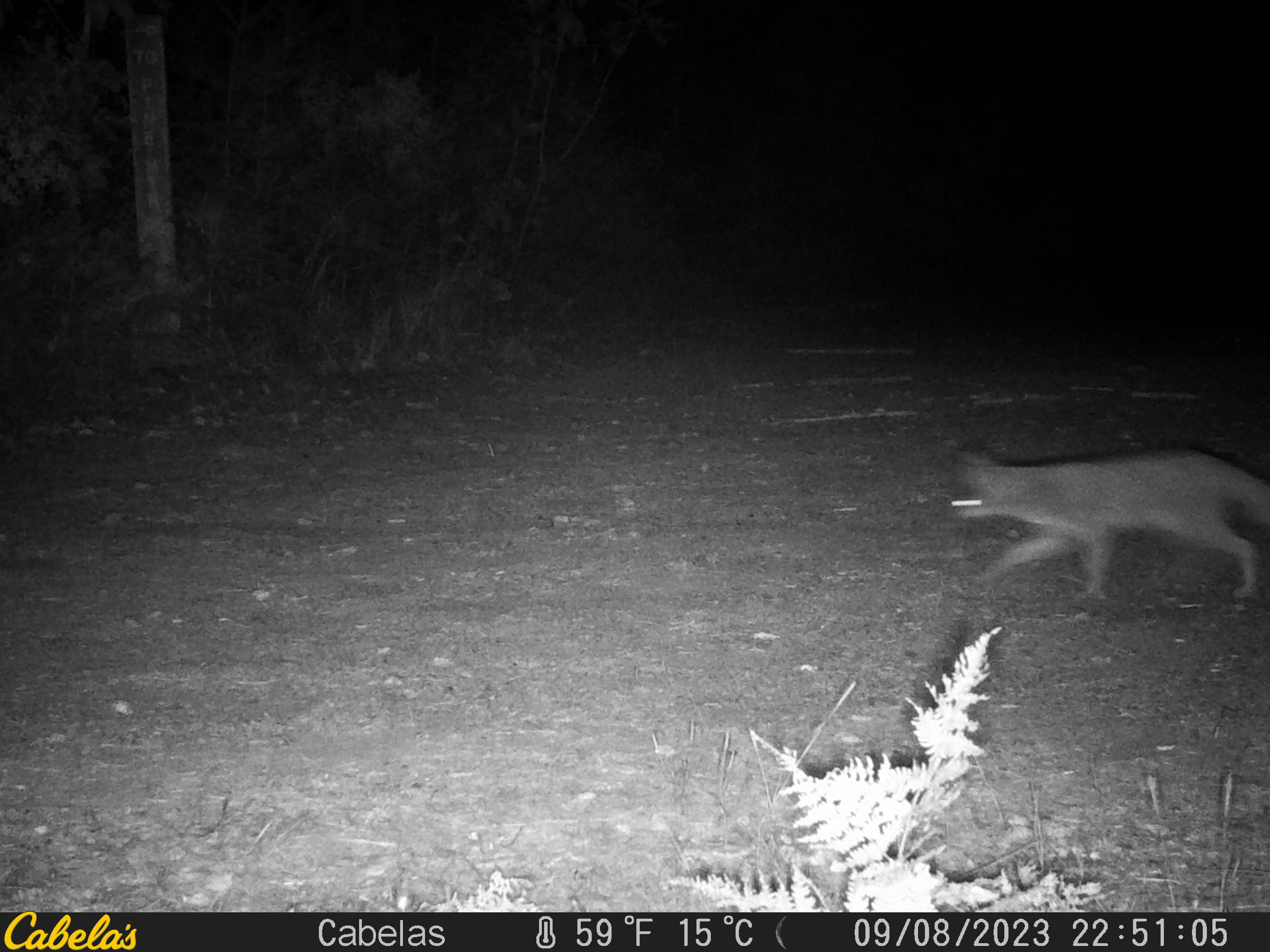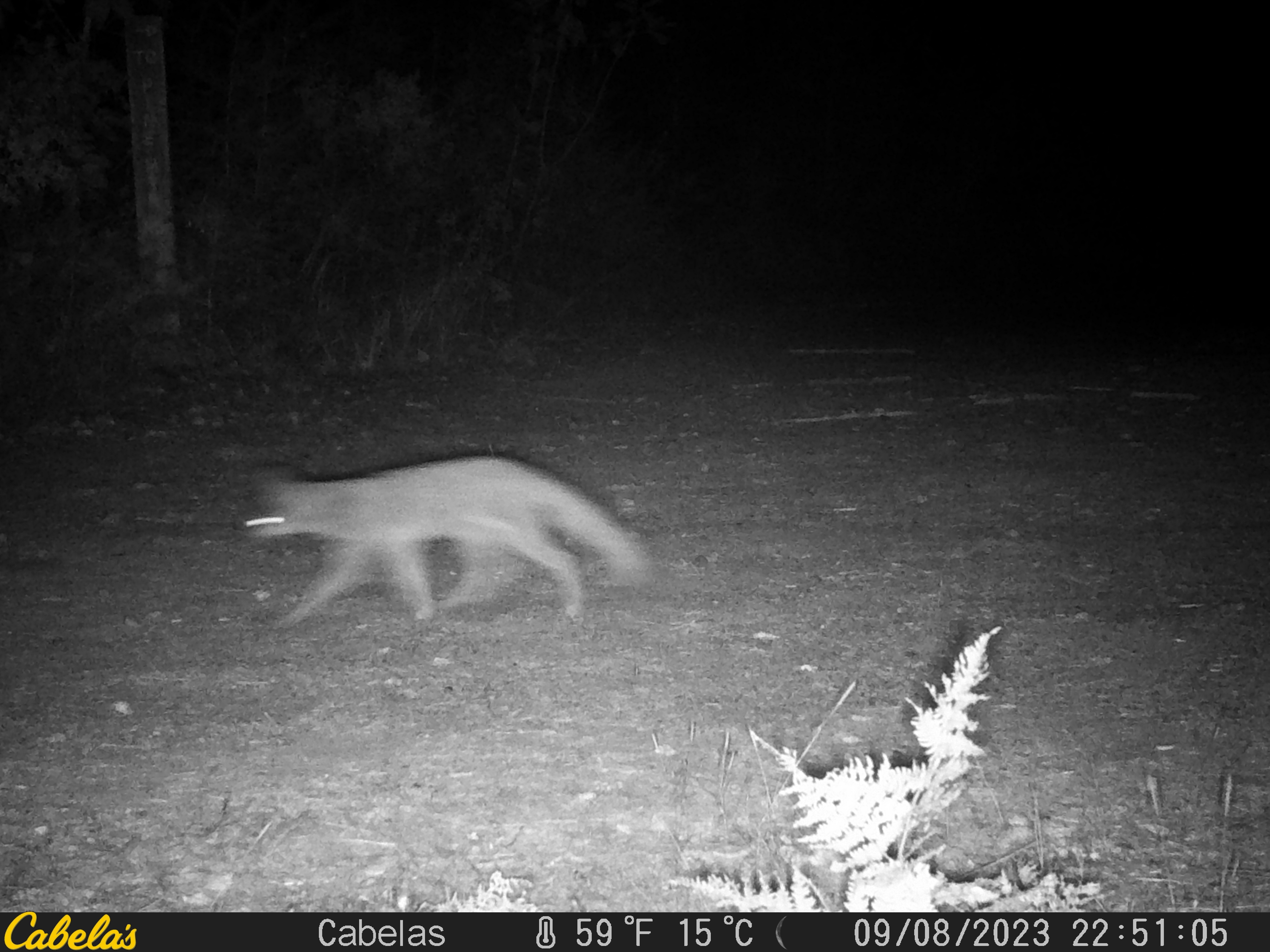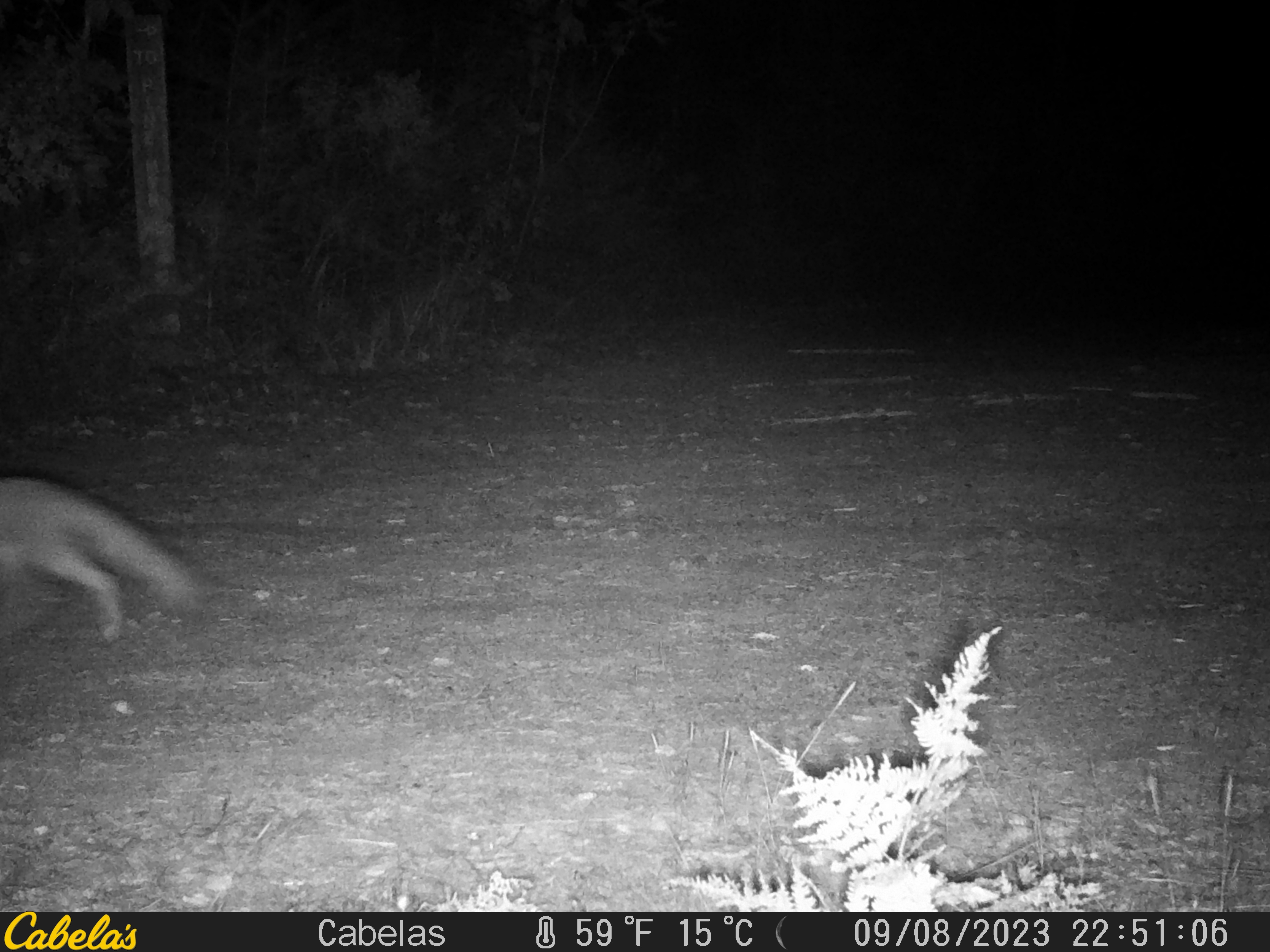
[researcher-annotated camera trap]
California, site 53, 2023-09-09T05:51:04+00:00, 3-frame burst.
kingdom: Animalia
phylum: Chordata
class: Mammalia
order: Carnivora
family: Canidae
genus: Urocyon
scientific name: Urocyon cinereoargenteus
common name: gray fox